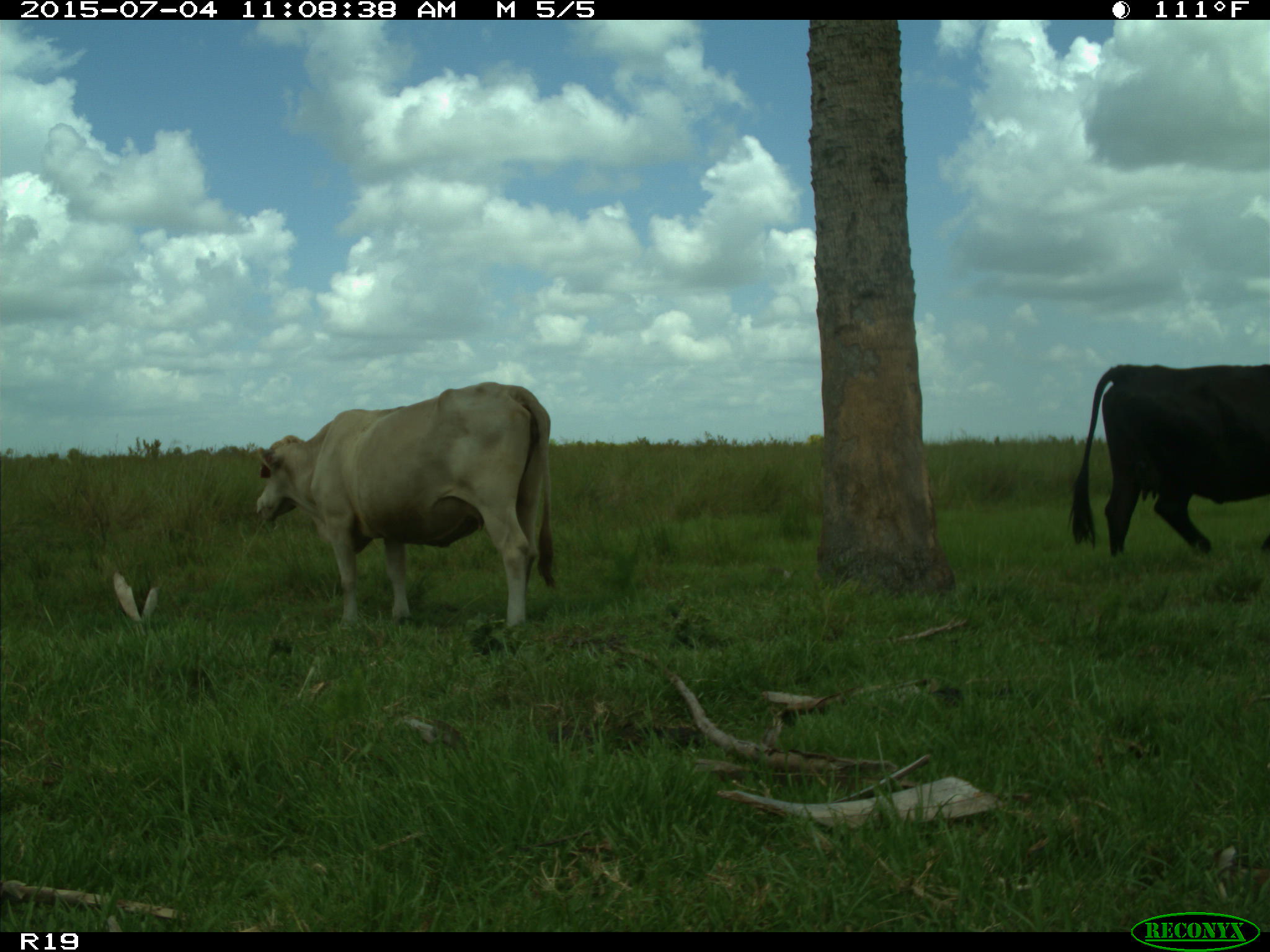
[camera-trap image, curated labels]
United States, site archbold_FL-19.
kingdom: Animalia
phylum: Chordata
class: Mammalia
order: Artiodactyla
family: Bovidae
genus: Bos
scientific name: Bos taurus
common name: domestic cow